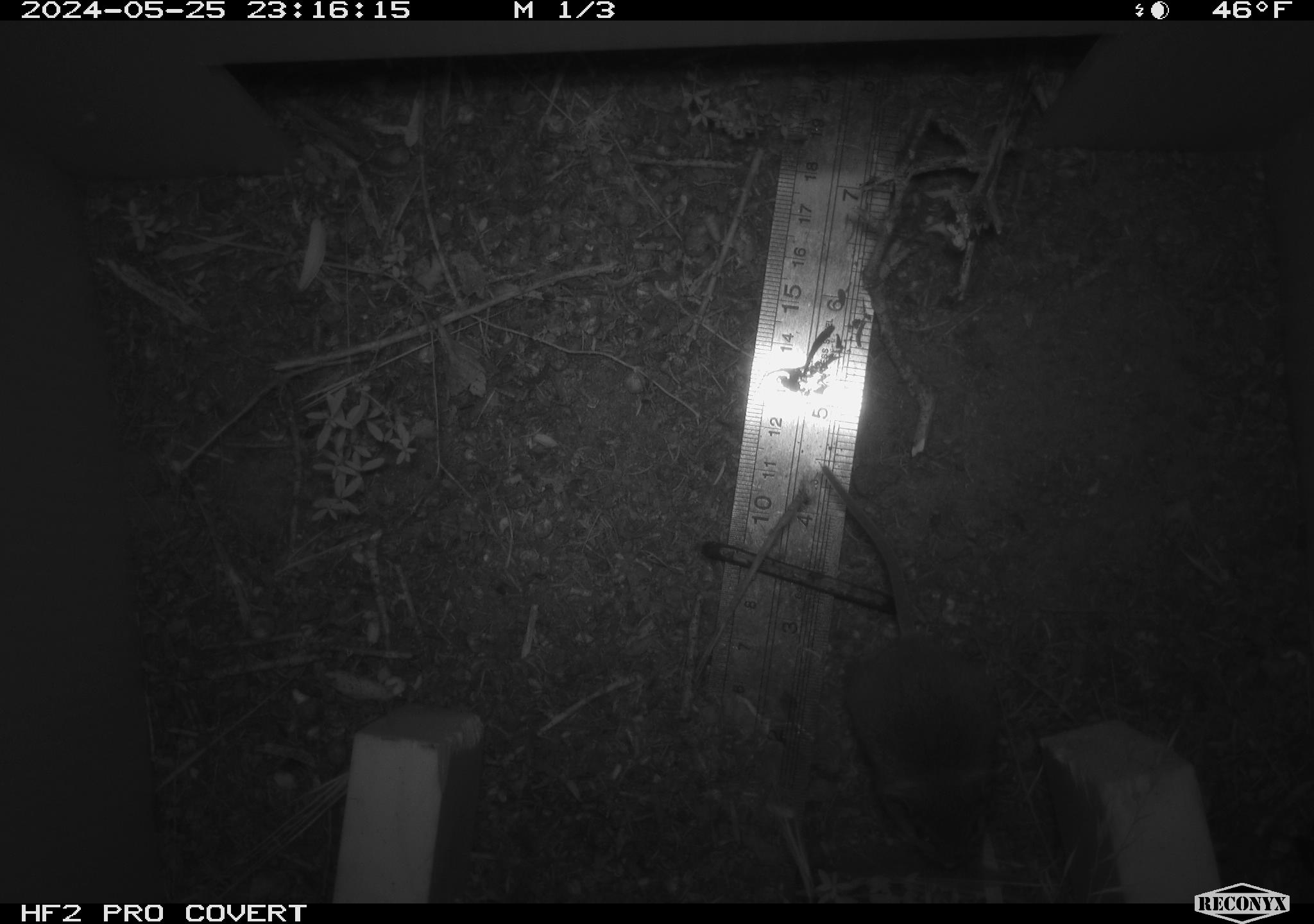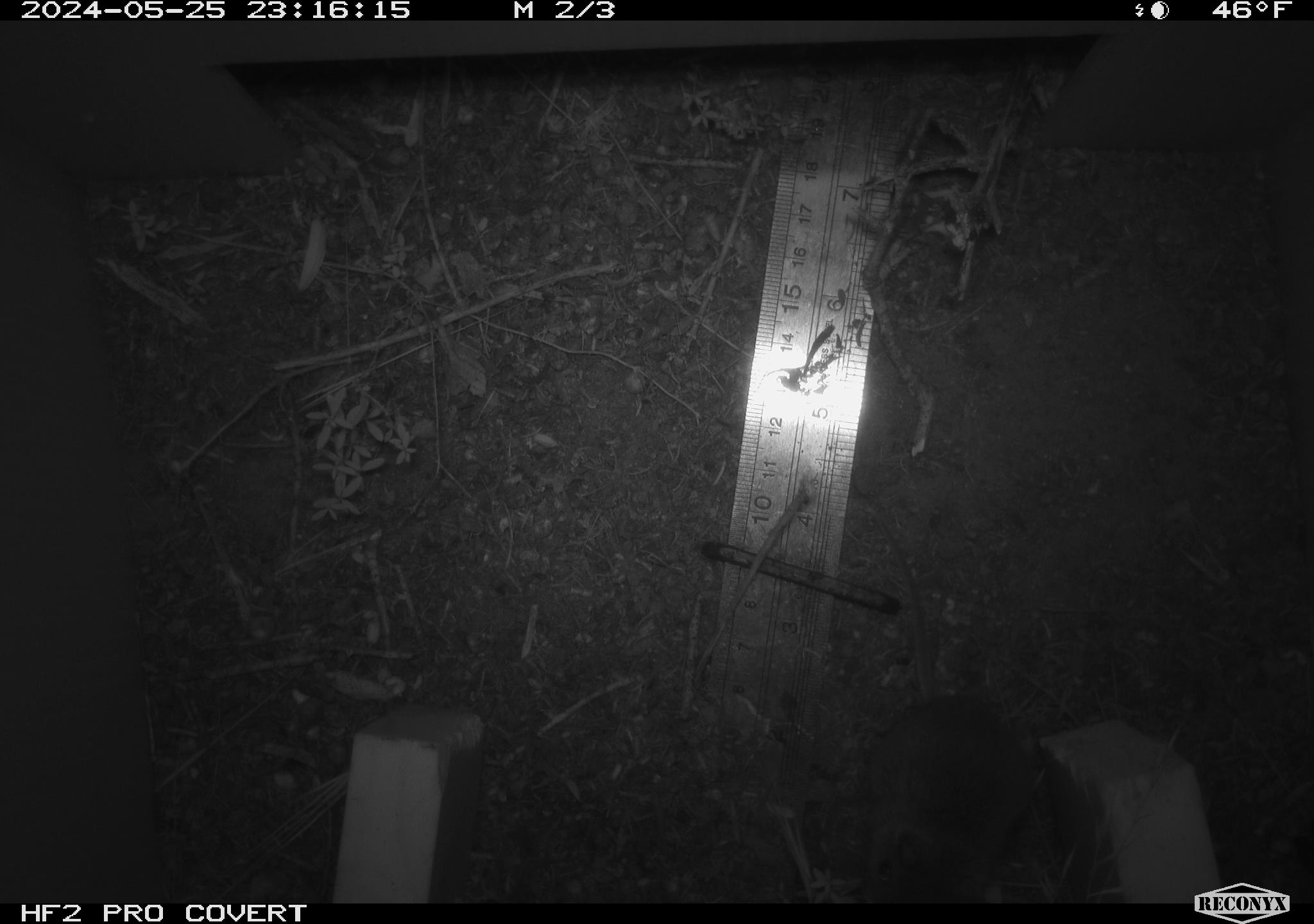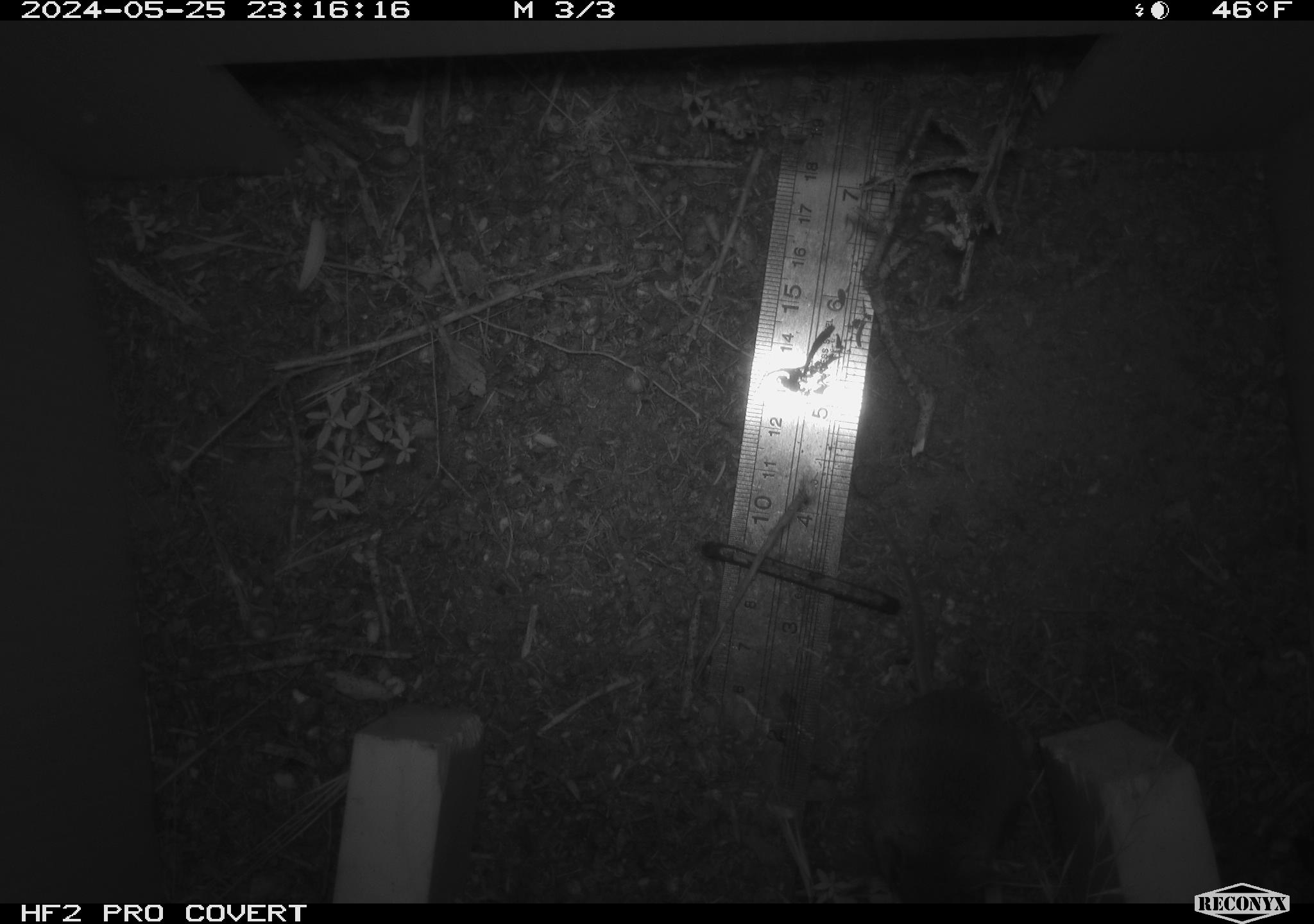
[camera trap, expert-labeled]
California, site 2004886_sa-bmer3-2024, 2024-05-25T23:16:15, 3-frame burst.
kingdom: Animalia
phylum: Chordata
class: Mammalia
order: Rodentia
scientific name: Rodentia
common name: mouse species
Mouse species (Rodentia).